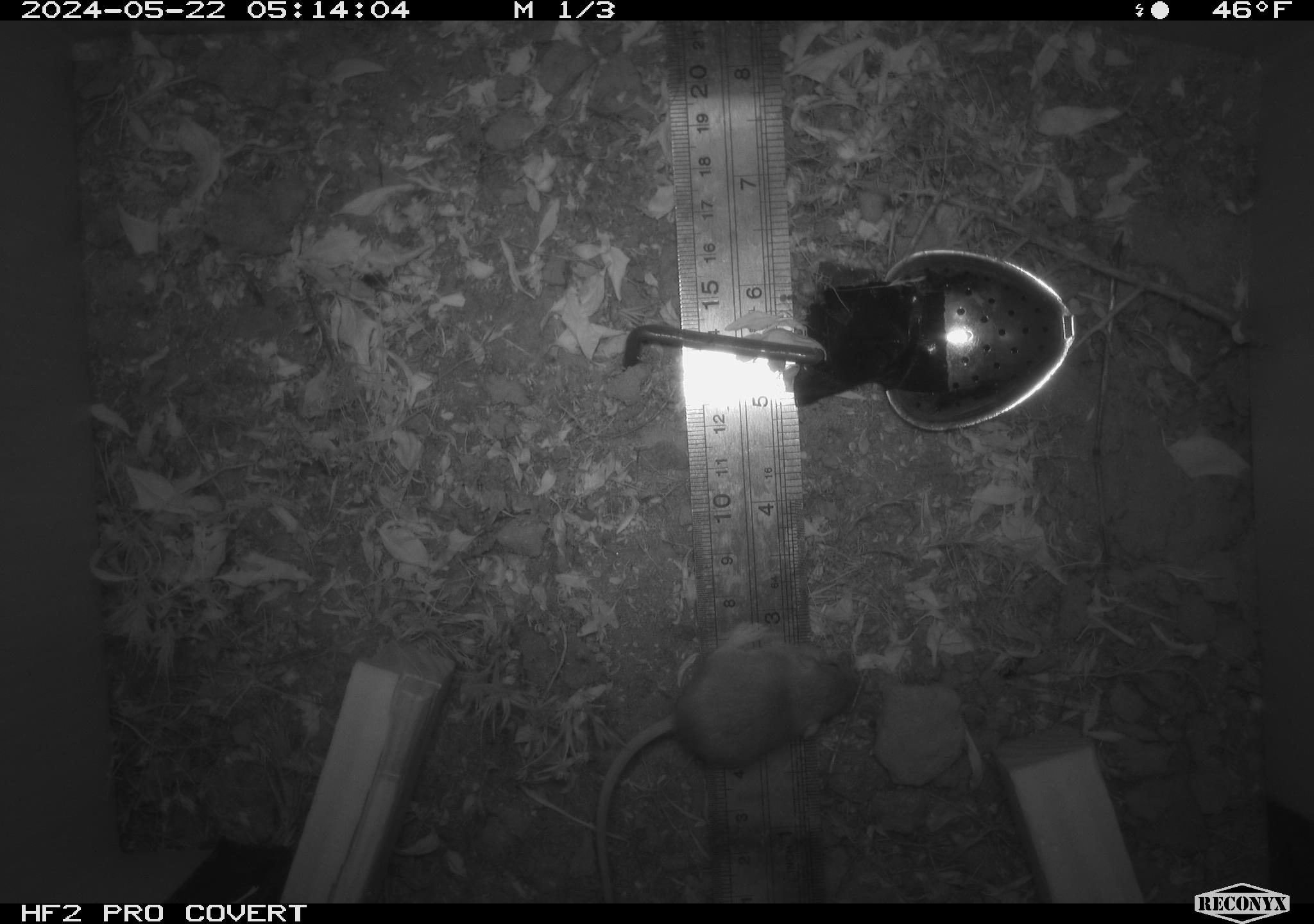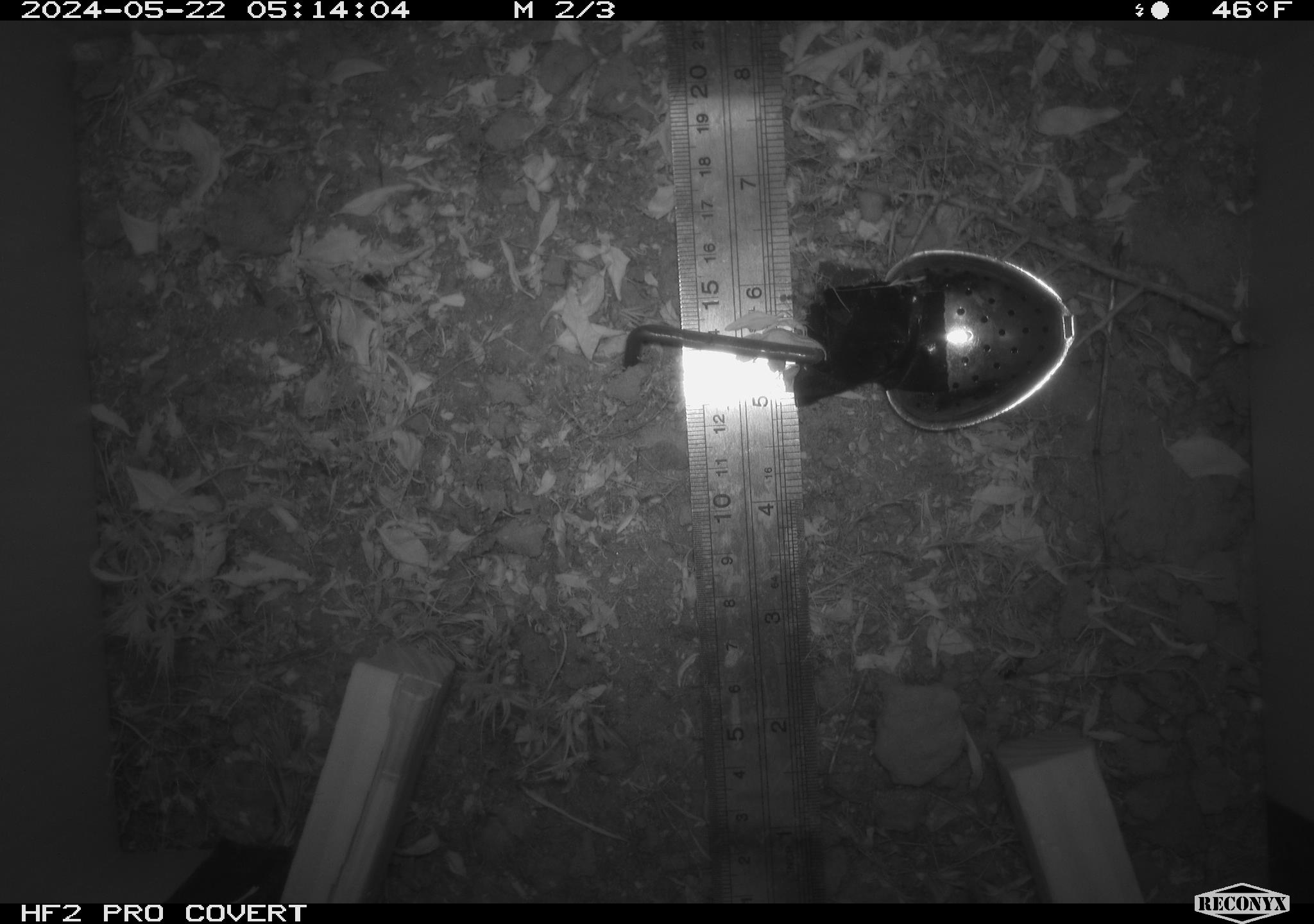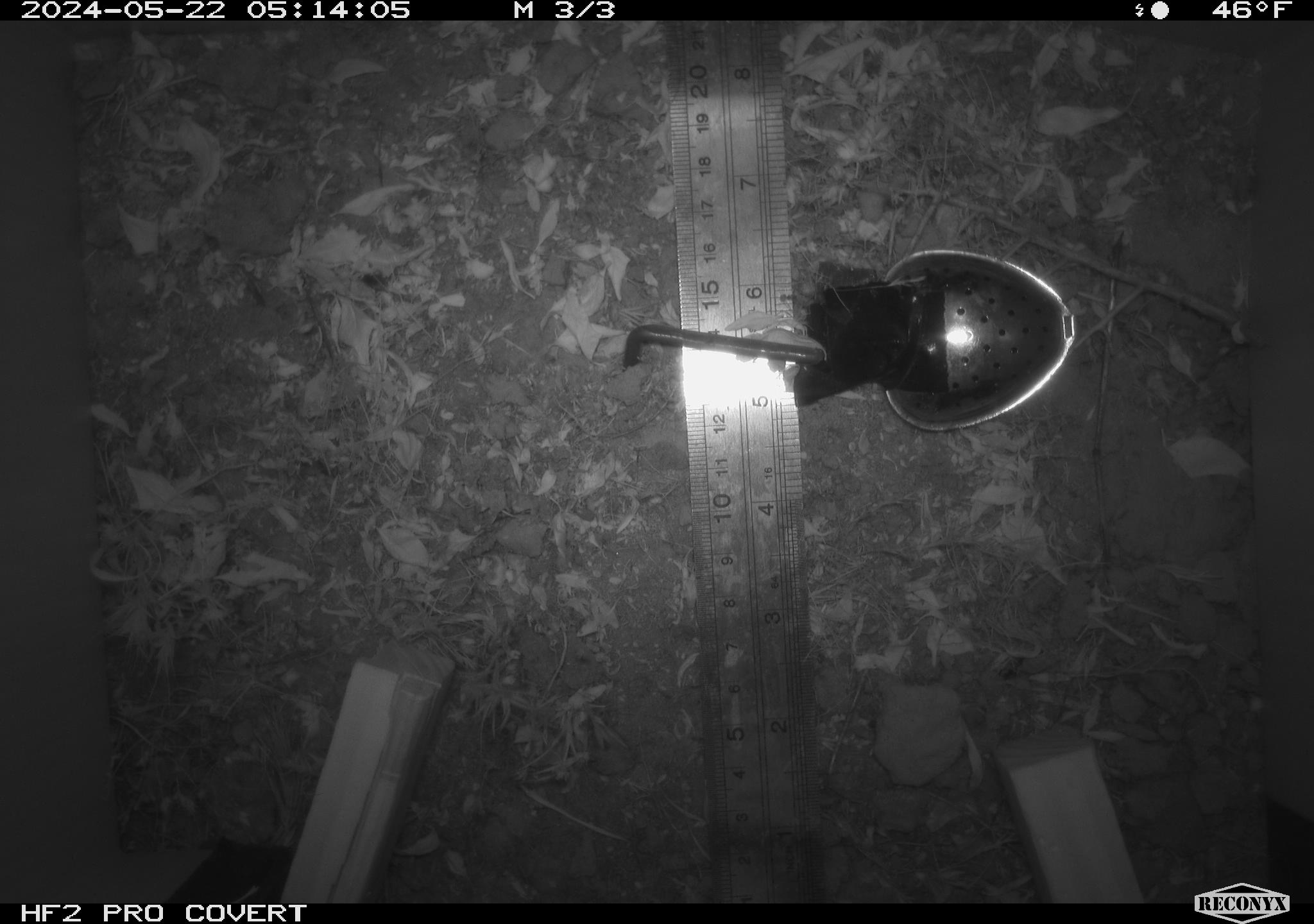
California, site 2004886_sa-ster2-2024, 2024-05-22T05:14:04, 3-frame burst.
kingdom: Animalia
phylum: Chordata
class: Mammalia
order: Rodentia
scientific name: Rodentia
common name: mouse species